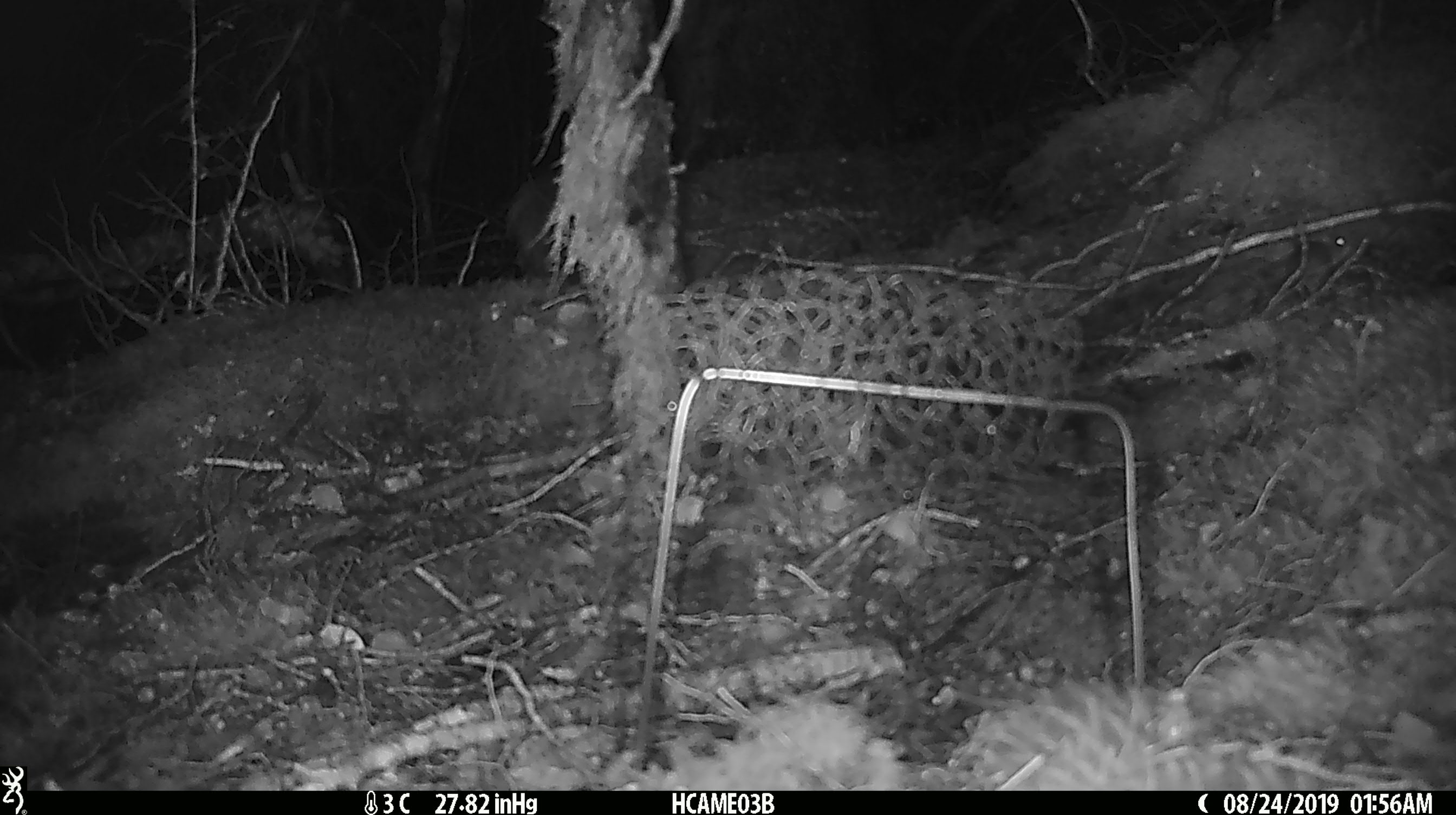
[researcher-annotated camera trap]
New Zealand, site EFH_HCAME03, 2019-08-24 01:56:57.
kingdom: Animalia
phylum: Chordata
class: Mammalia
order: Rodentia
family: Muridae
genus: Mus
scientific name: Mus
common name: mouse